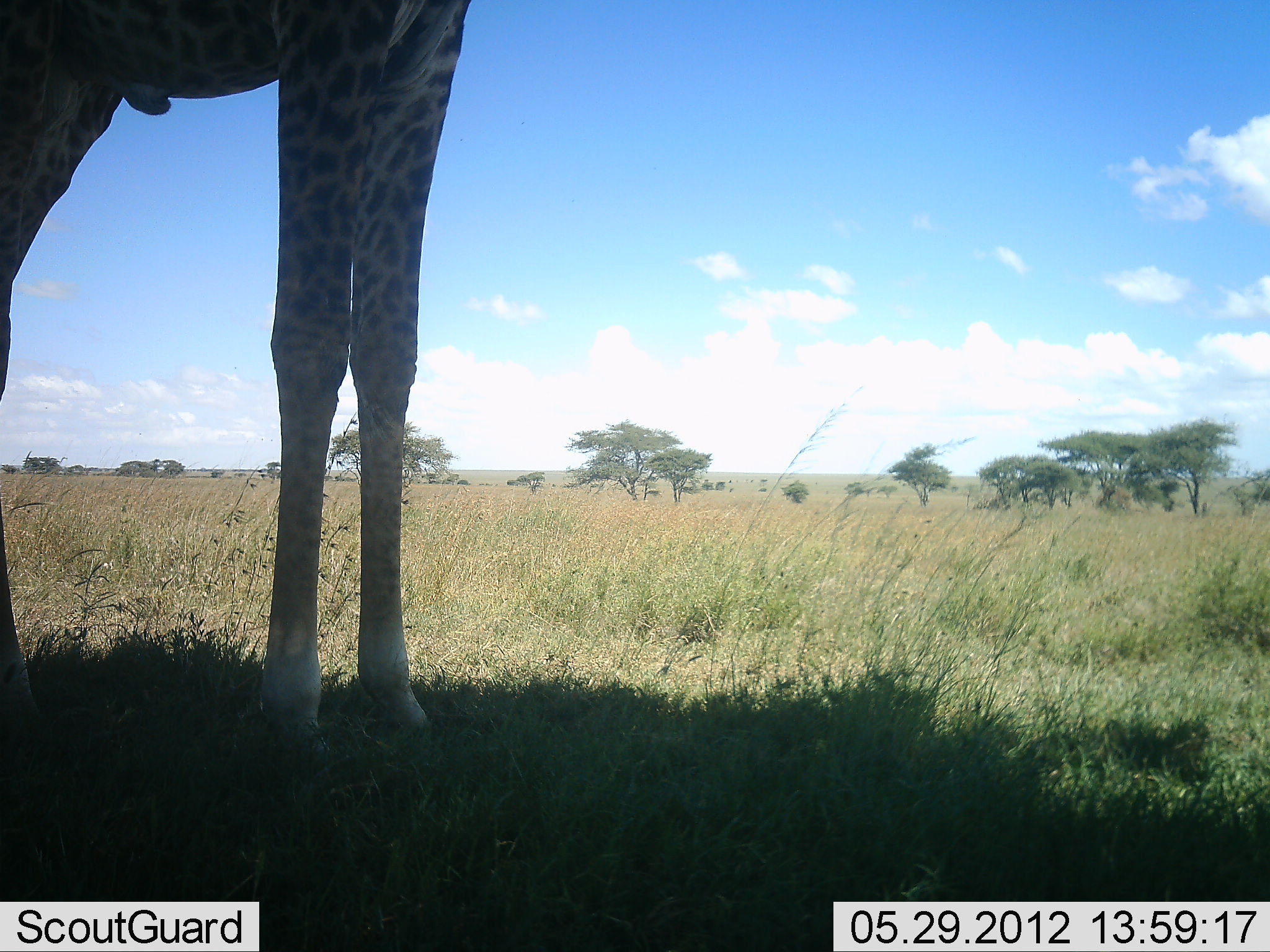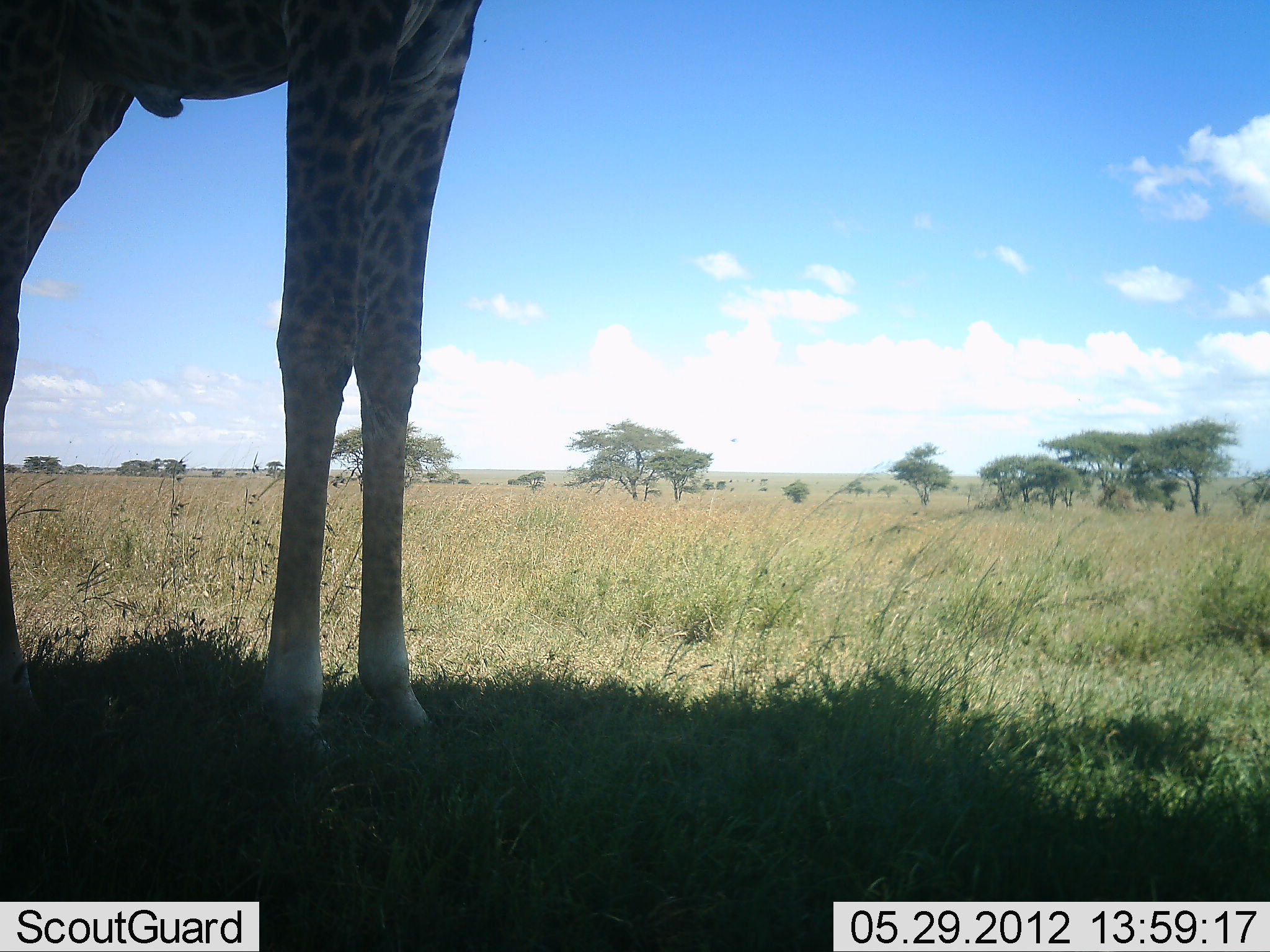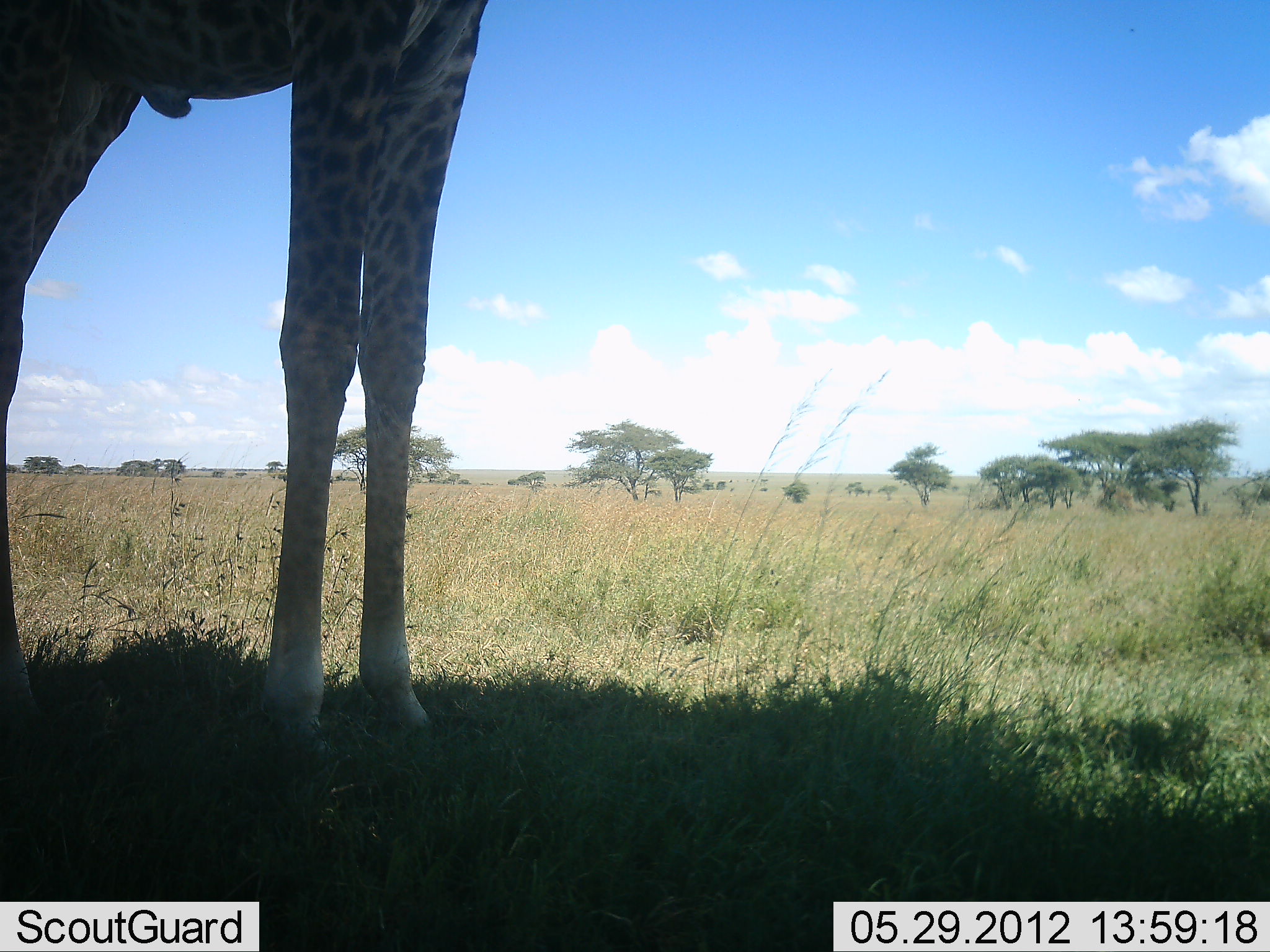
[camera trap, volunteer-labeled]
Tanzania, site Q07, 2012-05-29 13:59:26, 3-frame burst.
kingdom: Animalia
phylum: Chordata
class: Mammalia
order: Artiodactyla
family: Giraffidae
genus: Giraffa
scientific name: Giraffa camelopardalis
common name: giraffe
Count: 1.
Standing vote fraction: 100%.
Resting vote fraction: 0%.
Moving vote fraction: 0%.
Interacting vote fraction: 0%.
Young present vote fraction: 0%.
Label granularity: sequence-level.